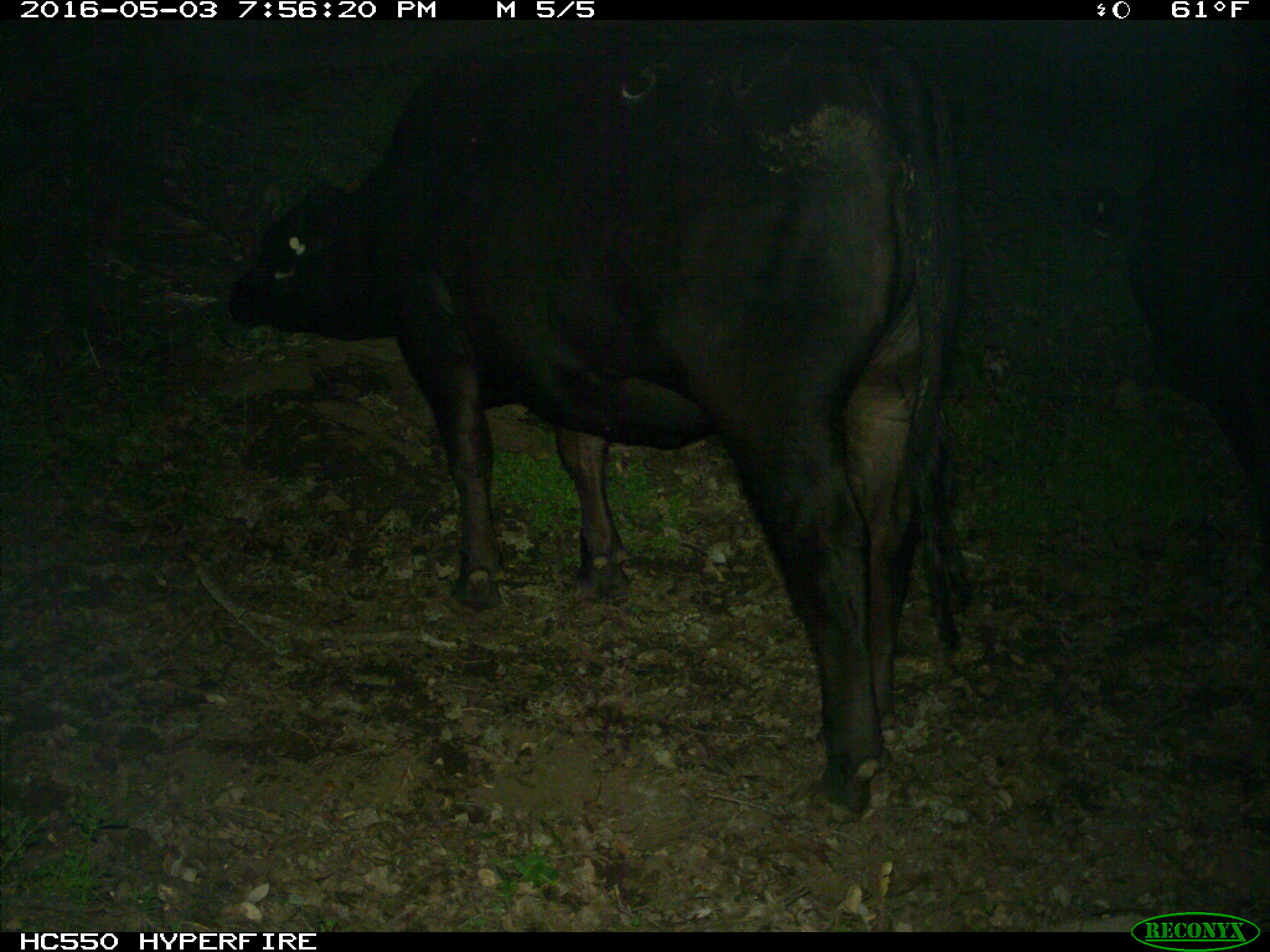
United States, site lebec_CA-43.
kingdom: Animalia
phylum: Chordata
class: Mammalia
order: Artiodactyla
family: Bovidae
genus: Bos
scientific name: Bos taurus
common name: domestic cow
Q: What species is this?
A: Bos taurus (domestic cow).